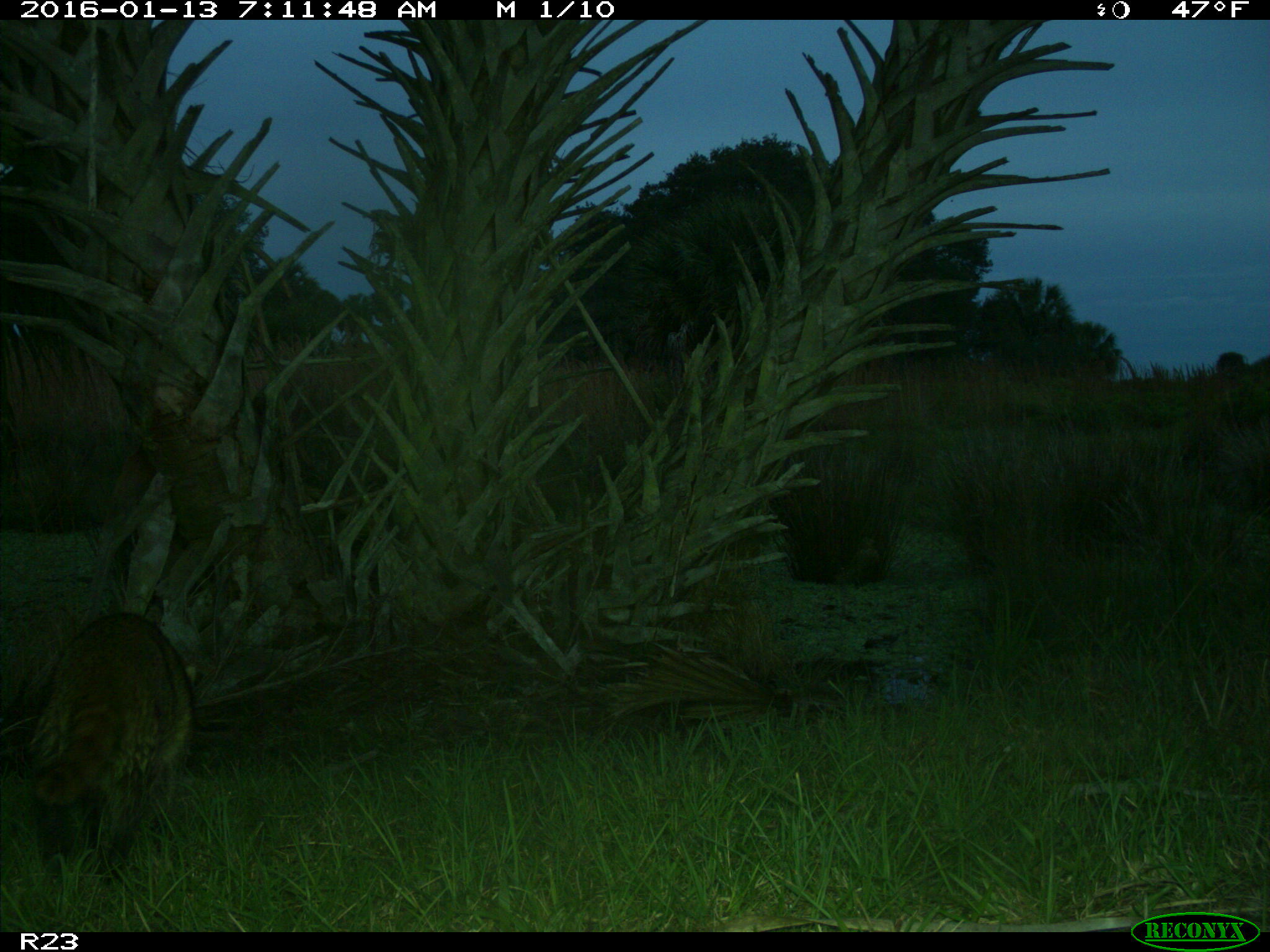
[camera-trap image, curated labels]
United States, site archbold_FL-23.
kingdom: Animalia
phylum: Chordata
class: Mammalia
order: Carnivora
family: Procyonidae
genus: Procyon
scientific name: Procyon lotor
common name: common raccoon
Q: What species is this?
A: Procyon lotor (common raccoon).